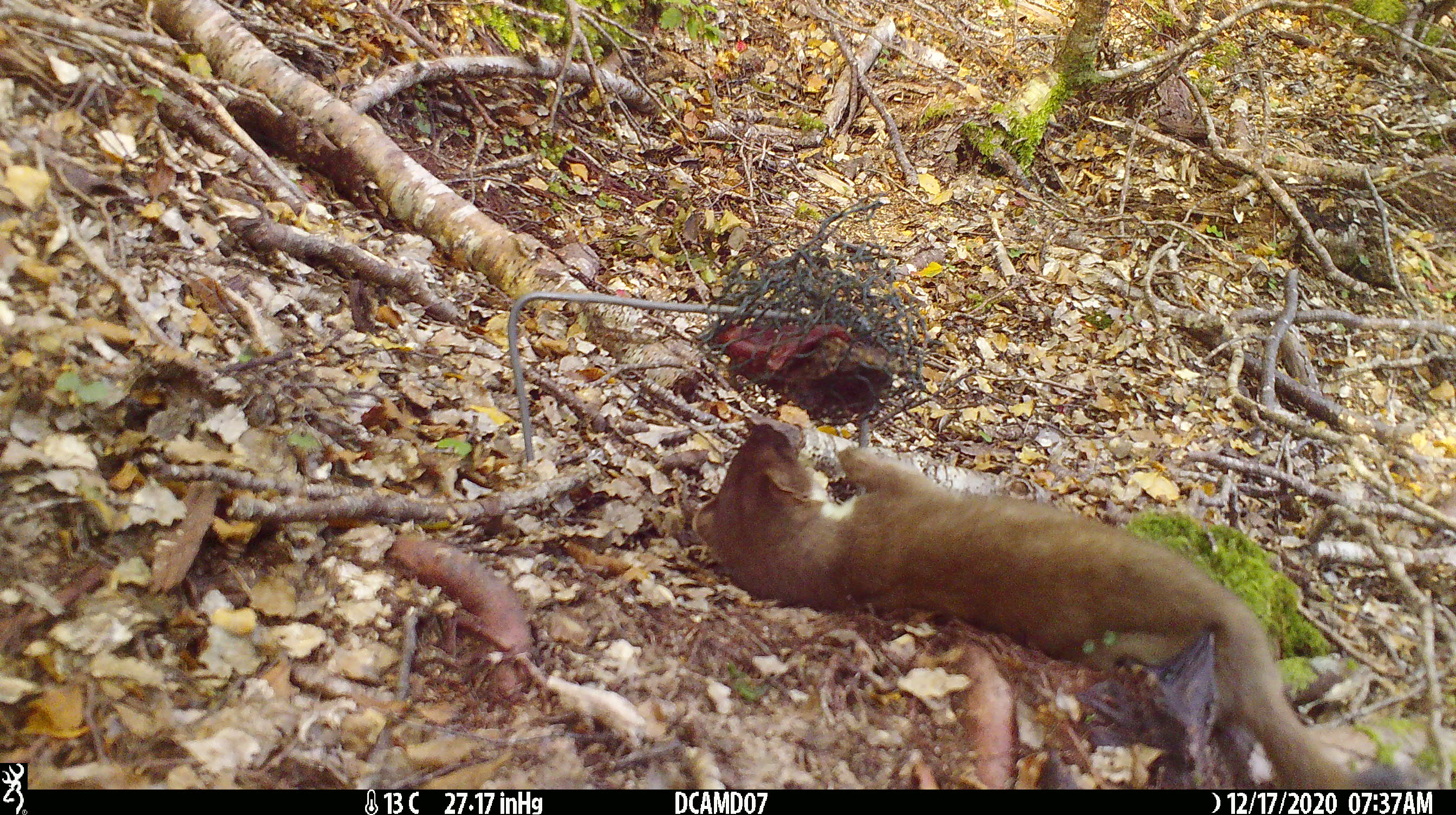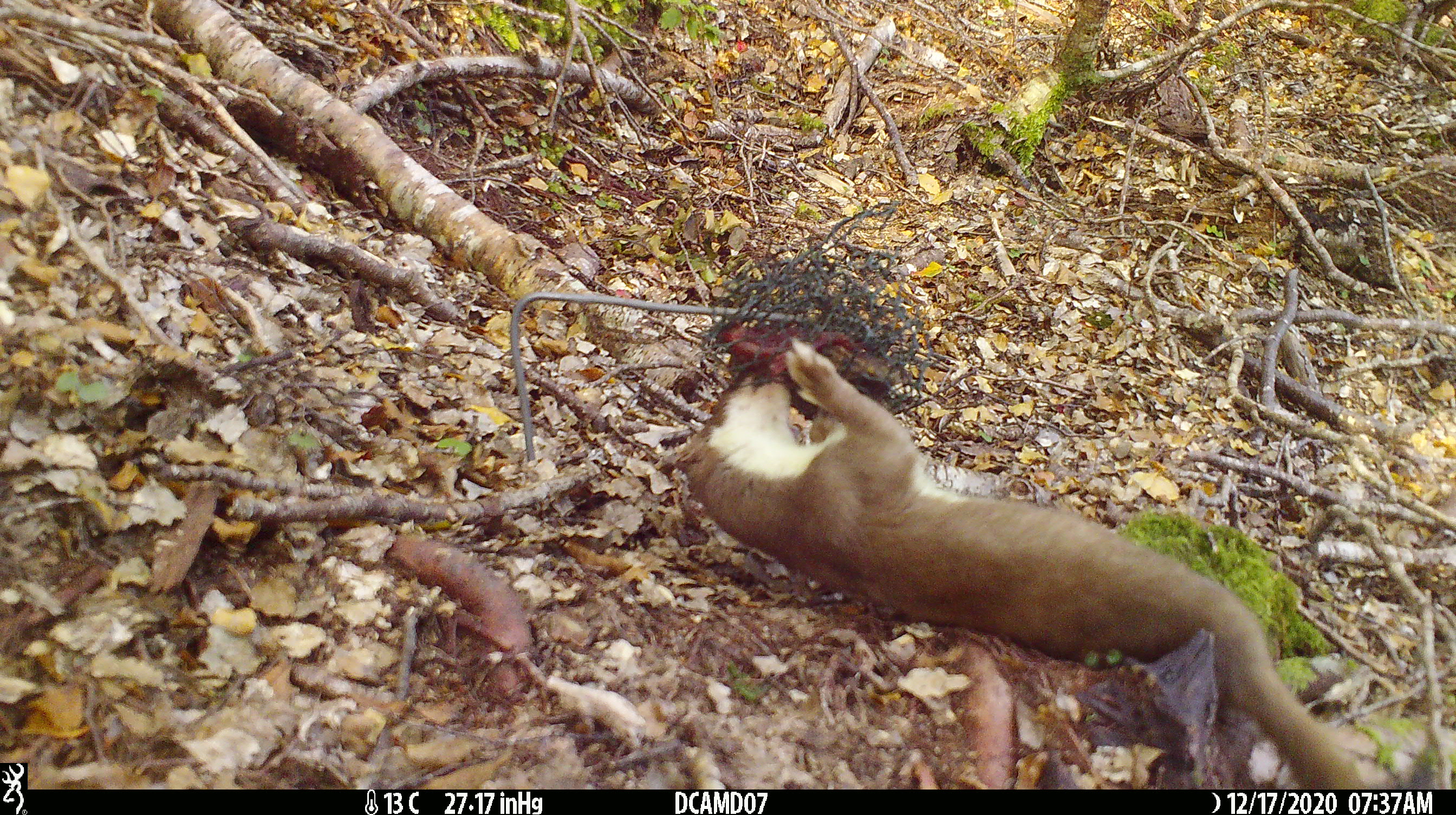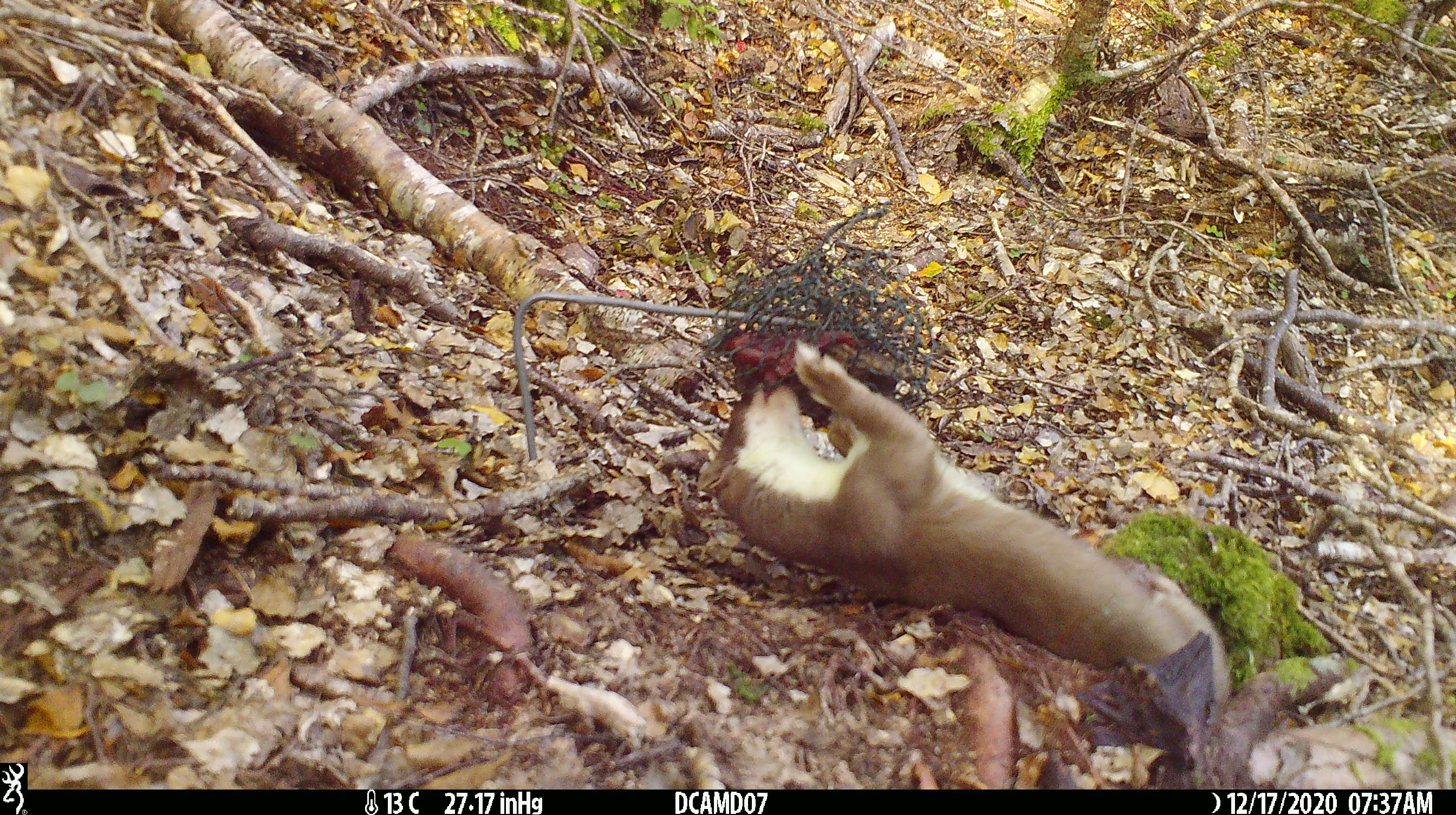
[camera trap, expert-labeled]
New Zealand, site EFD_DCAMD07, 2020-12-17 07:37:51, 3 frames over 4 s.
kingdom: Animalia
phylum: Chordata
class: Mammalia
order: Carnivora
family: Mustelidae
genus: Mustela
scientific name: Mustela erminea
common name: stoat